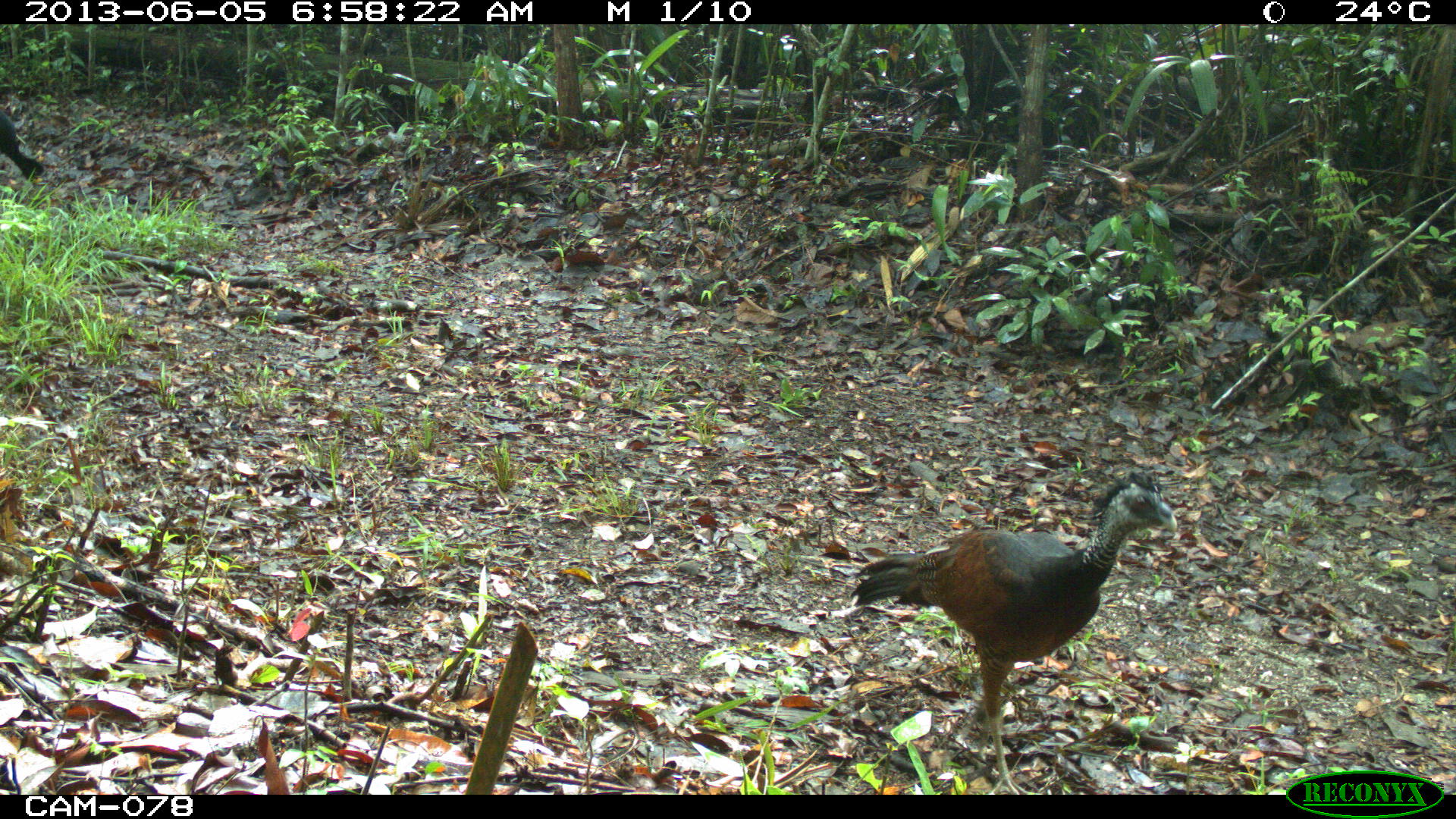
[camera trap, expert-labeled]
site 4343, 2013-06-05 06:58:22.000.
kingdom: Animalia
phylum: Chordata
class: Aves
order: Galliformes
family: Cracidae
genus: Crax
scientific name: Crax rubra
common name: great curassow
Crax rubra (great curassow), count 1.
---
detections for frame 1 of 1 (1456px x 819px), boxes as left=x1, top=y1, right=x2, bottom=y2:
crax rubra: left=849, top=471, right=1179, bottom=793